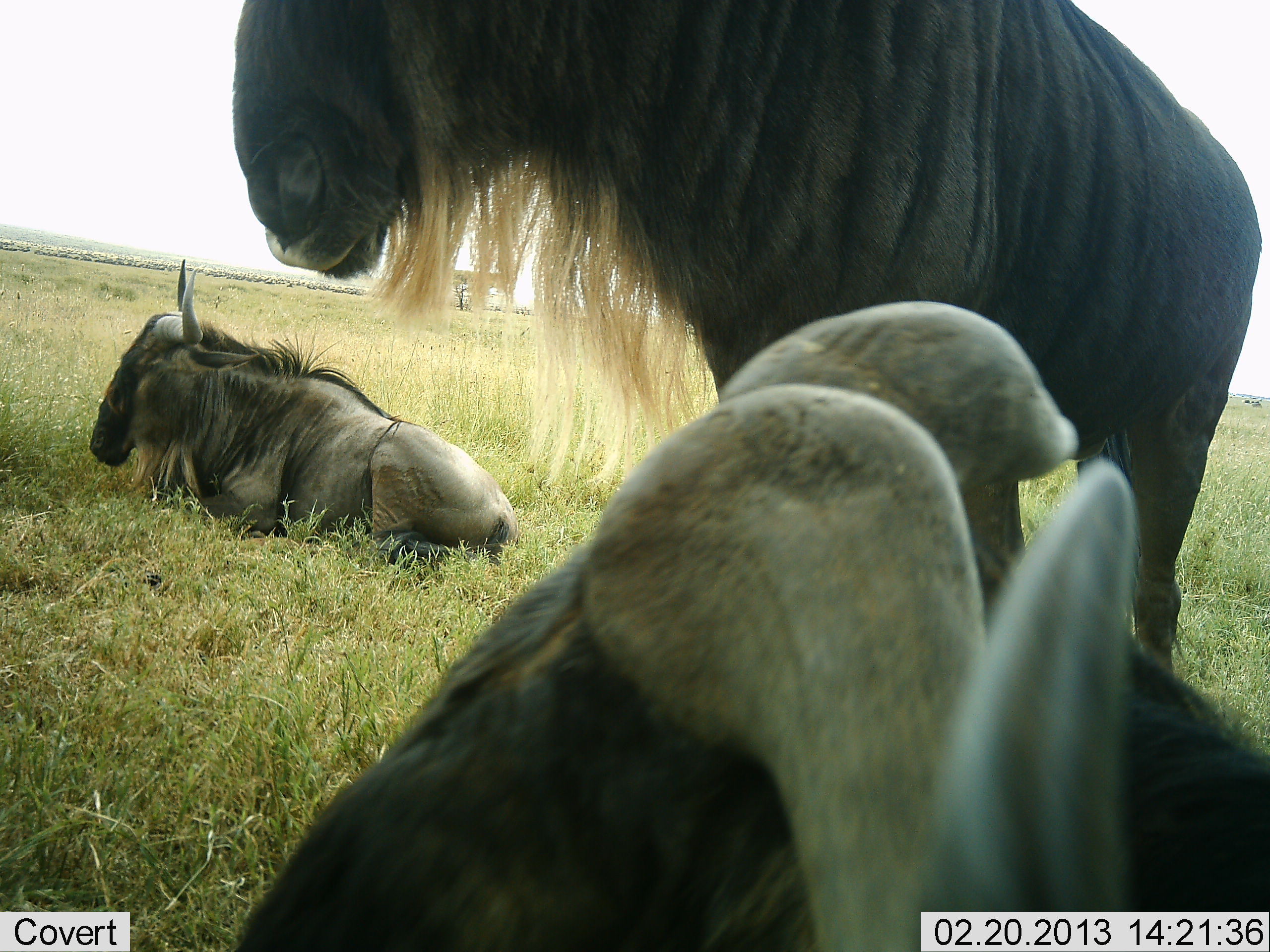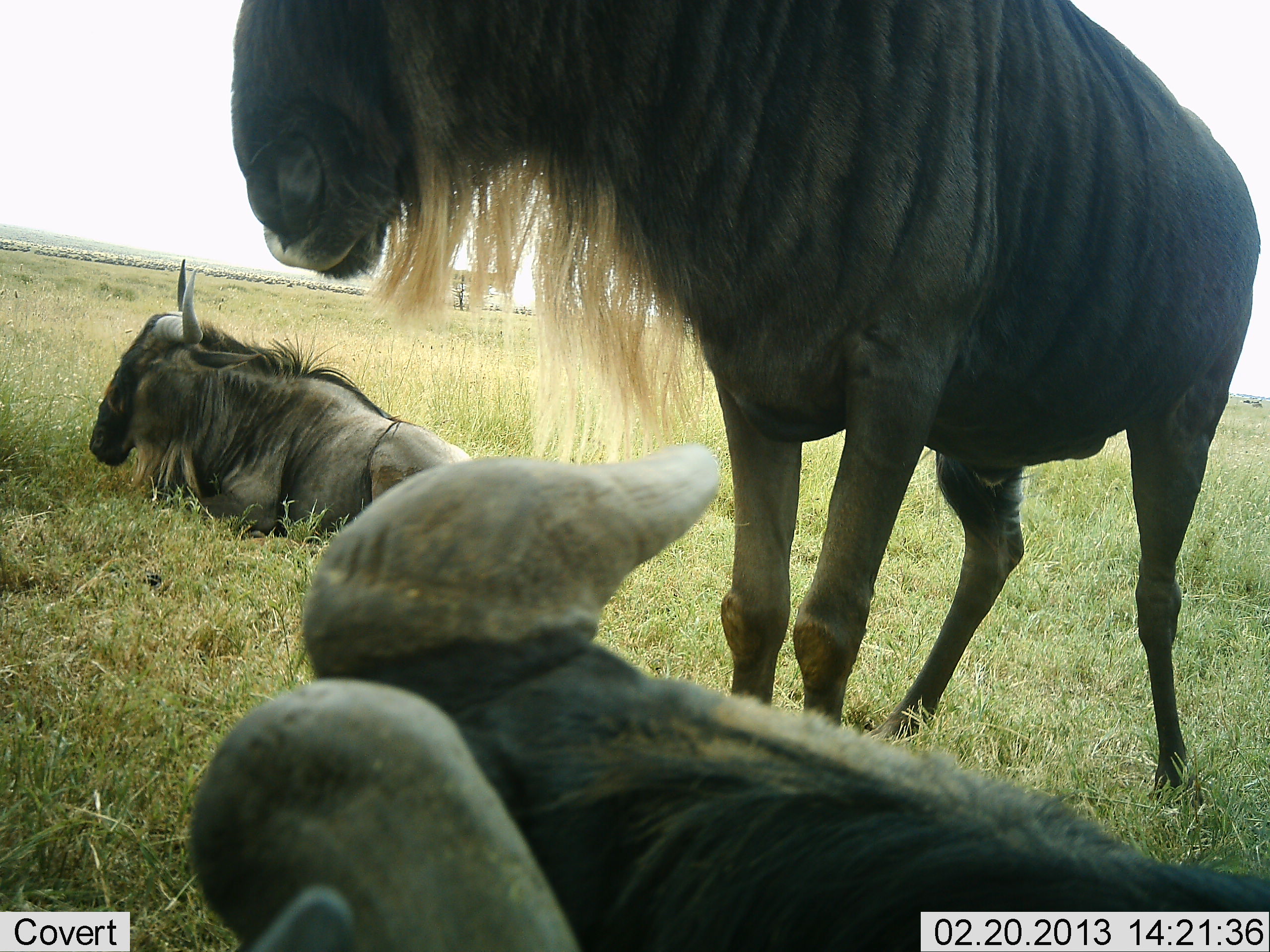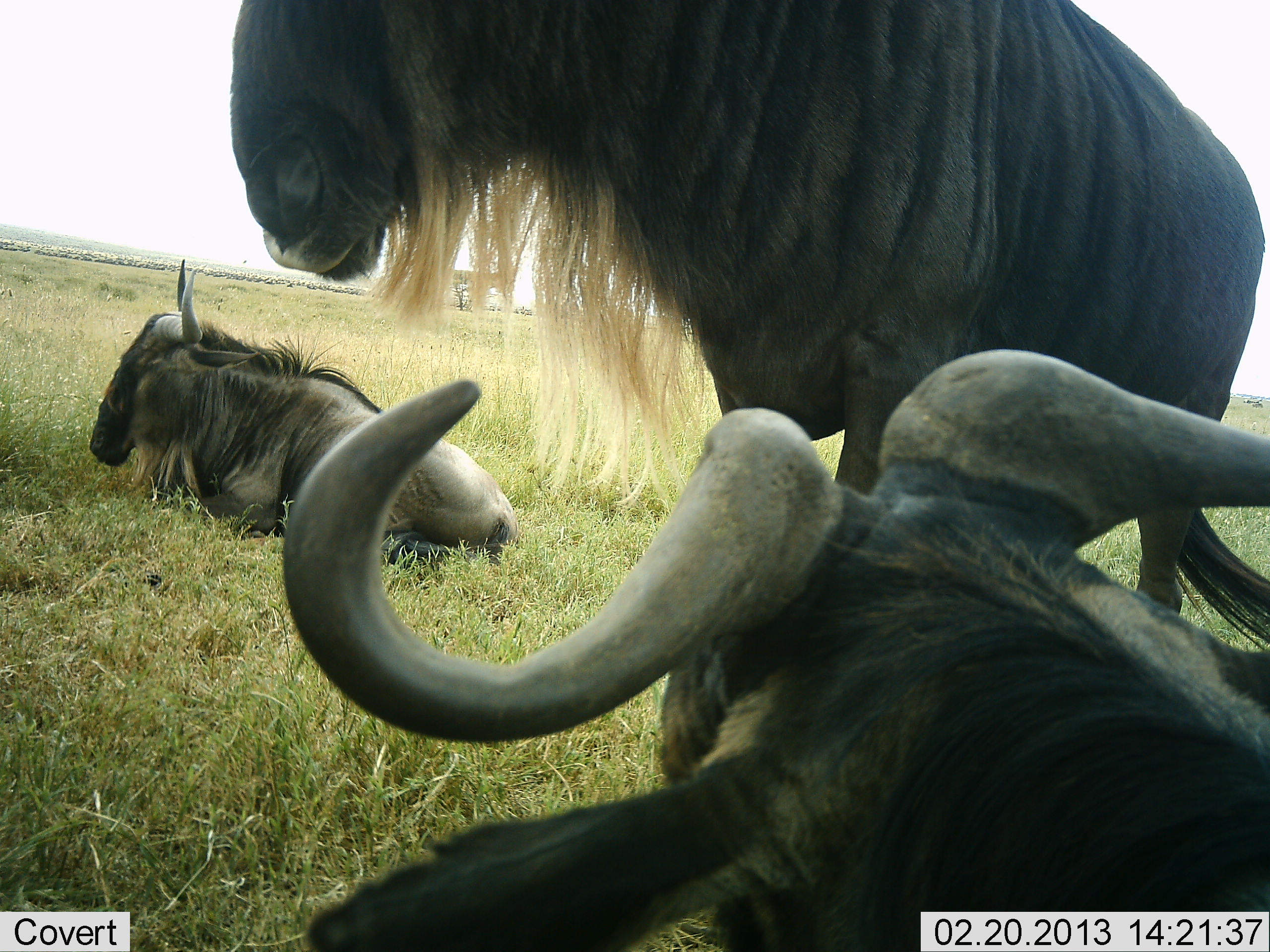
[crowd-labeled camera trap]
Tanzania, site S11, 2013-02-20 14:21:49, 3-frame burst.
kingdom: Animalia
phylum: Chordata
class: Mammalia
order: Artiodactyla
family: Bovidae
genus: Connochaetes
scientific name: Connochaetes taurinus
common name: blue wildebeest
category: wildebeest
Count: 3.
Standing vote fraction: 81%.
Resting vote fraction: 97%.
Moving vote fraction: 6%.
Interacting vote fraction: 13%.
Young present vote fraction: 3%.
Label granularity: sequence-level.